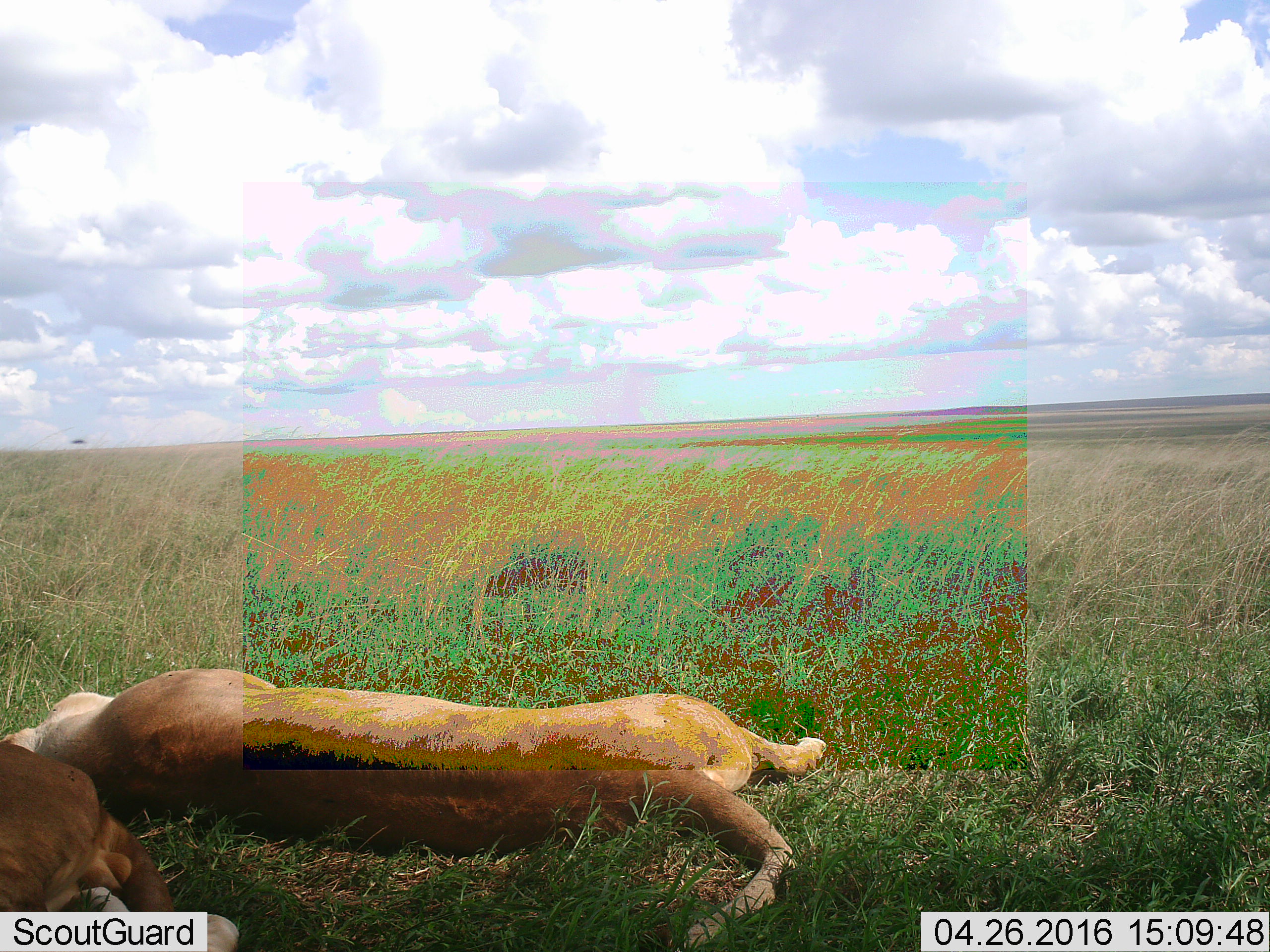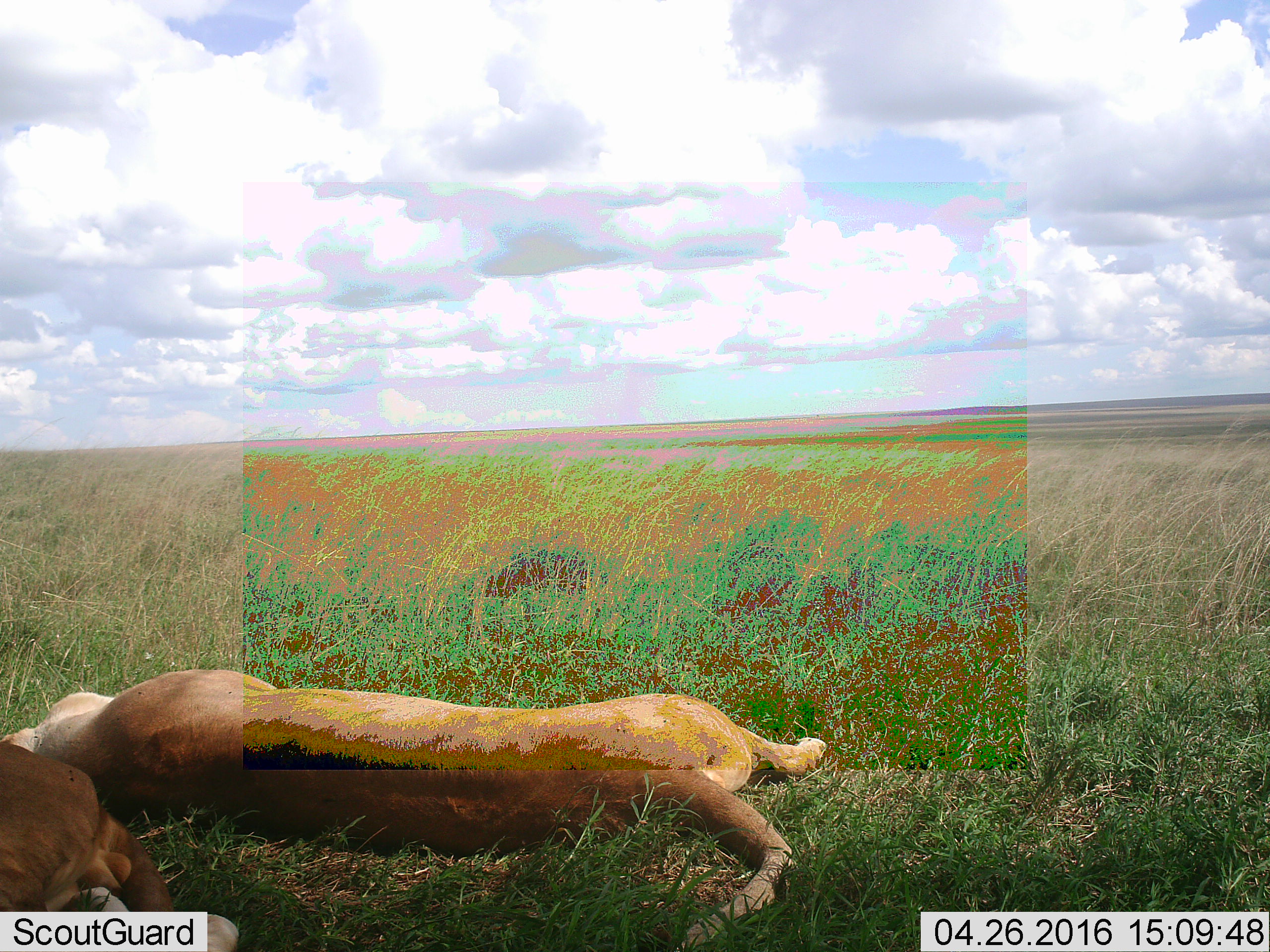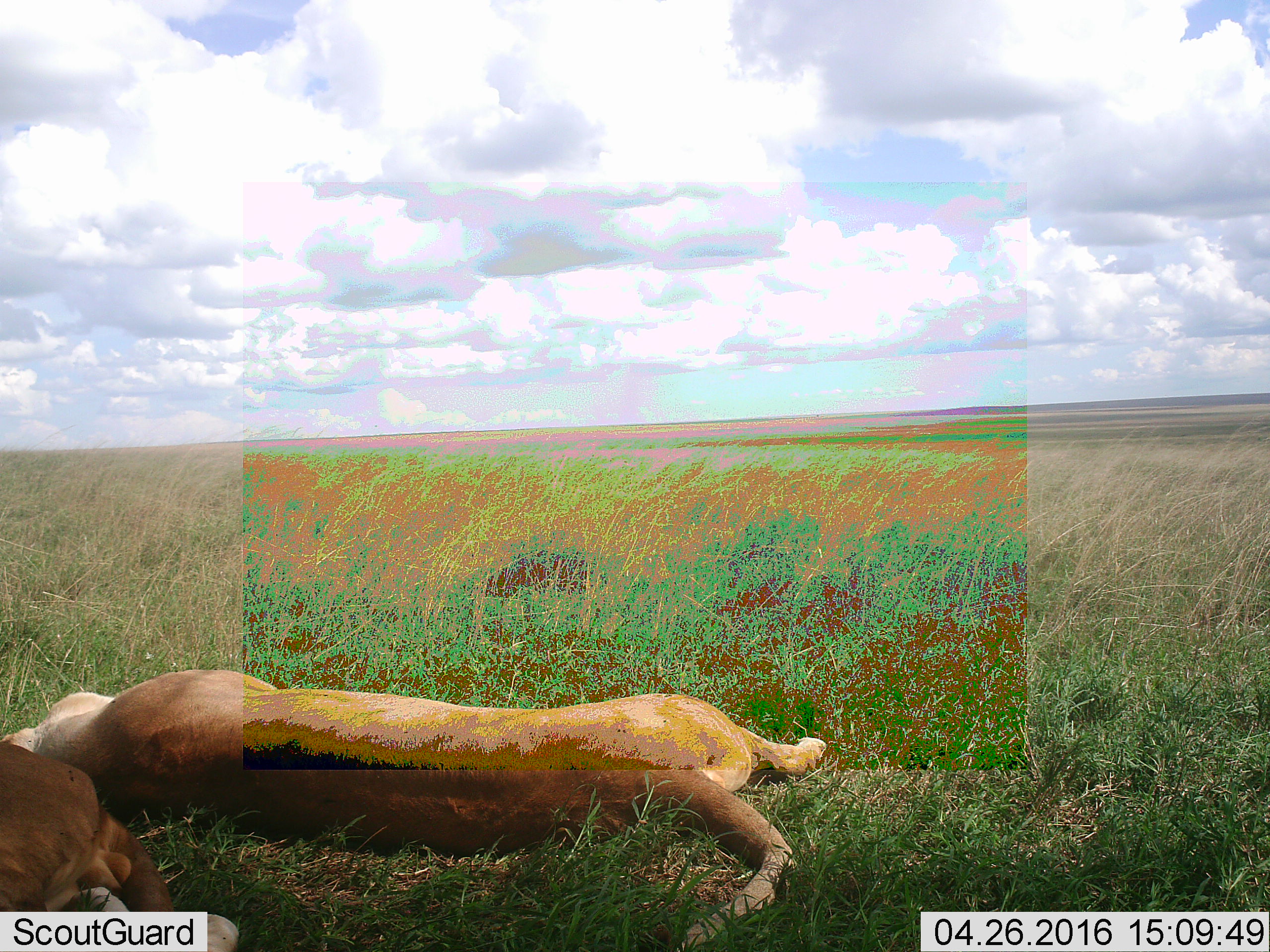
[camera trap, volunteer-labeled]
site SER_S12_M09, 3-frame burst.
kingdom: Animalia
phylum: Chordata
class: Mammalia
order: Carnivora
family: Felidae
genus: Panthera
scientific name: Panthera leo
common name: lion female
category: lionfemale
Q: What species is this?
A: Lionfemale (lion female) (Panthera leo).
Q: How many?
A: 2.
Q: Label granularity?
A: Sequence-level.